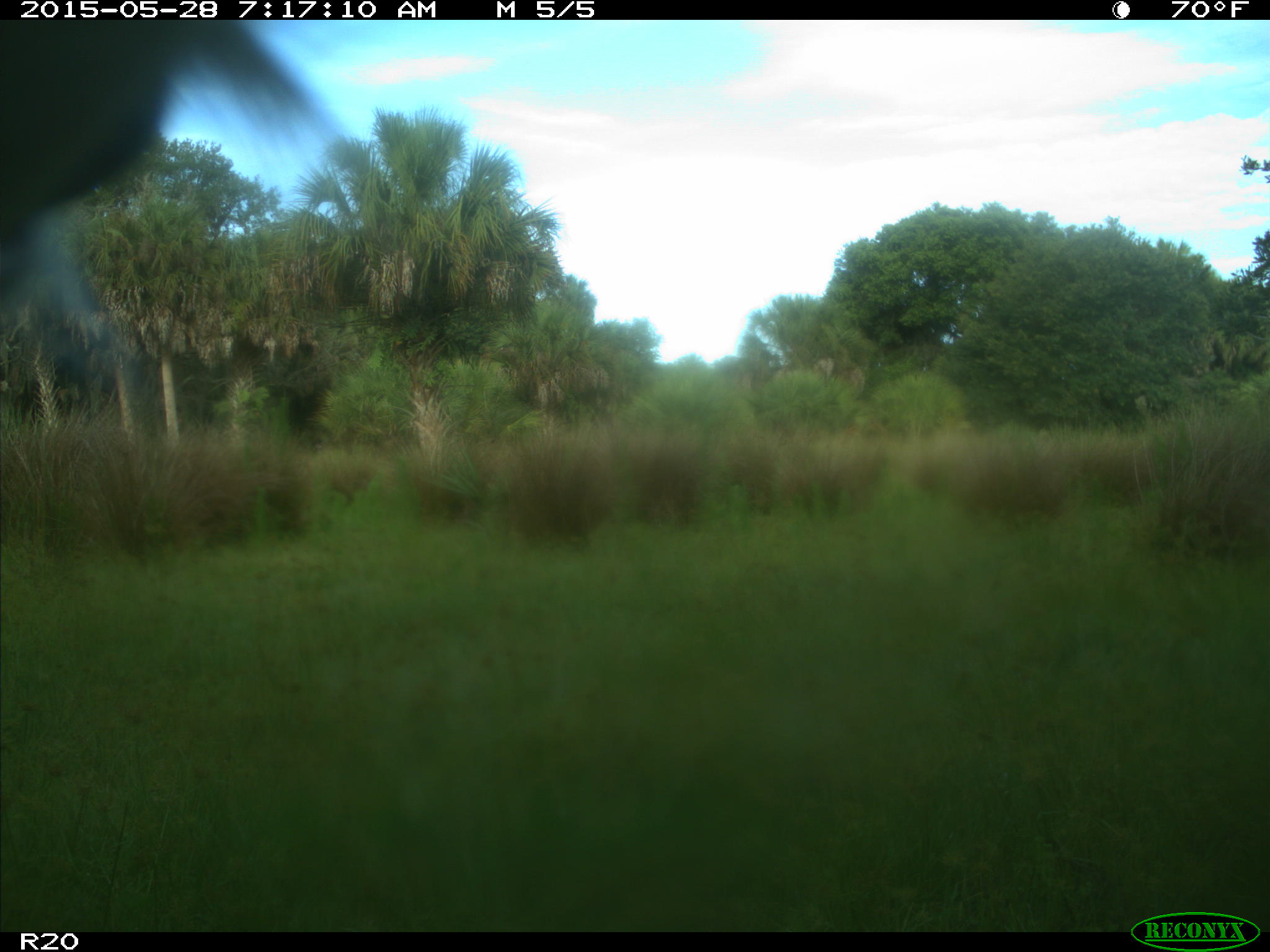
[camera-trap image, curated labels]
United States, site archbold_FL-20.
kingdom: Animalia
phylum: Chordata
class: Mammalia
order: Artiodactyla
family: Bovidae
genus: Bos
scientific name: Bos taurus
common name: domestic cow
Bos taurus (domestic cow).